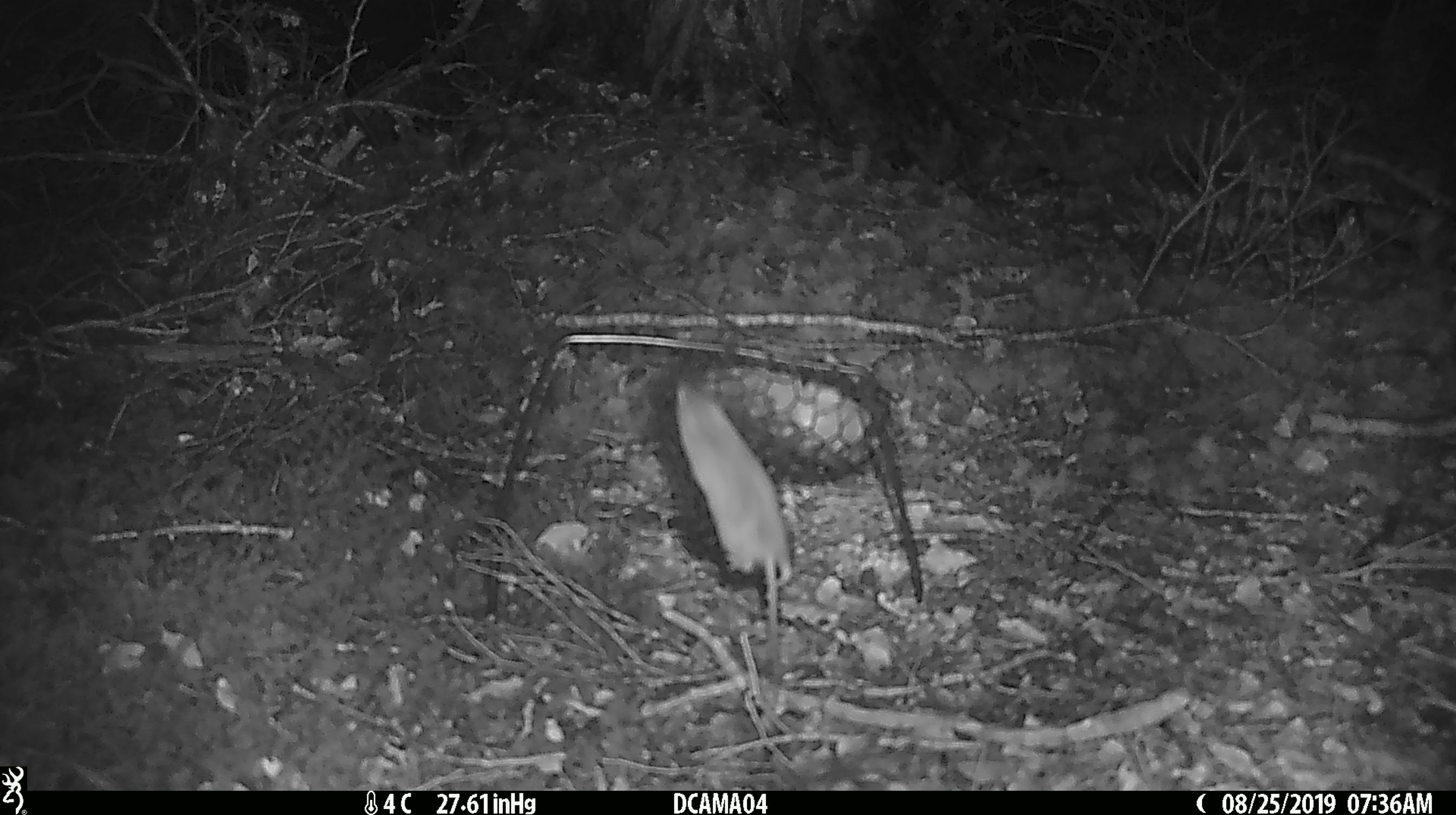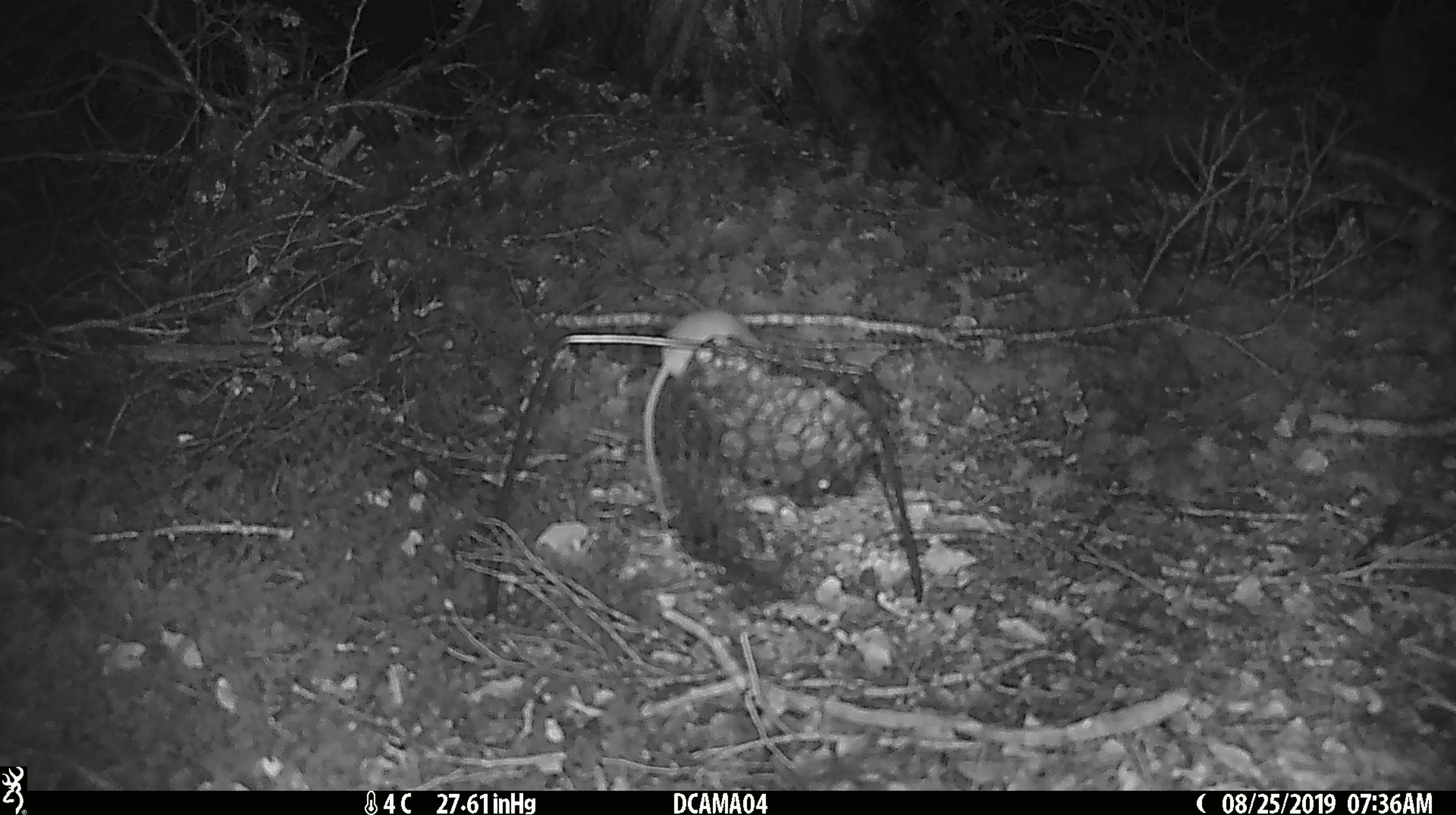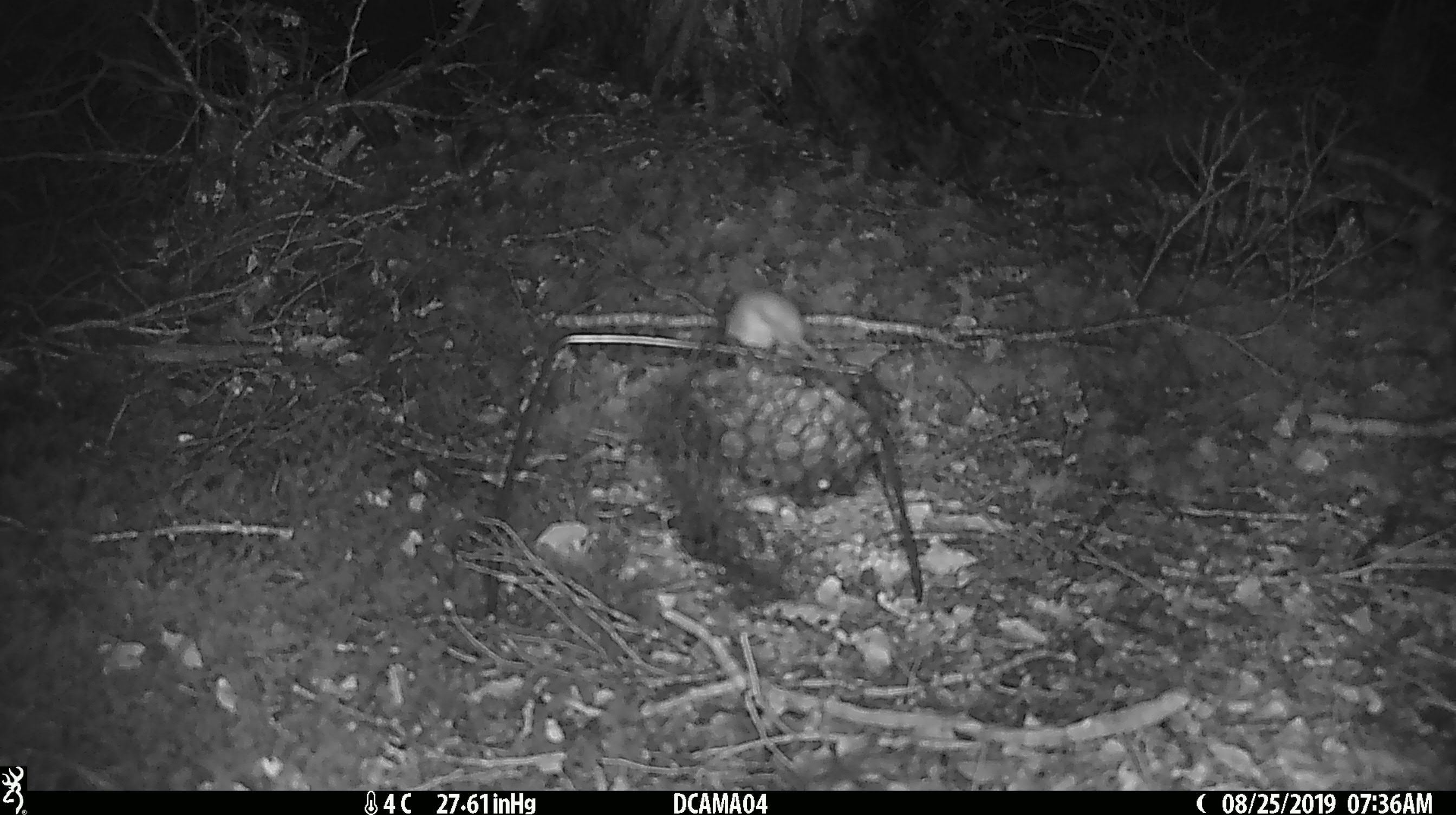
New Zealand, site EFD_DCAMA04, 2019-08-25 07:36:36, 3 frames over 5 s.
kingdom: Animalia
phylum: Chordata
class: Mammalia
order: Rodentia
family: Muridae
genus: Mus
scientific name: Mus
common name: mouse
Mouse (Mus).